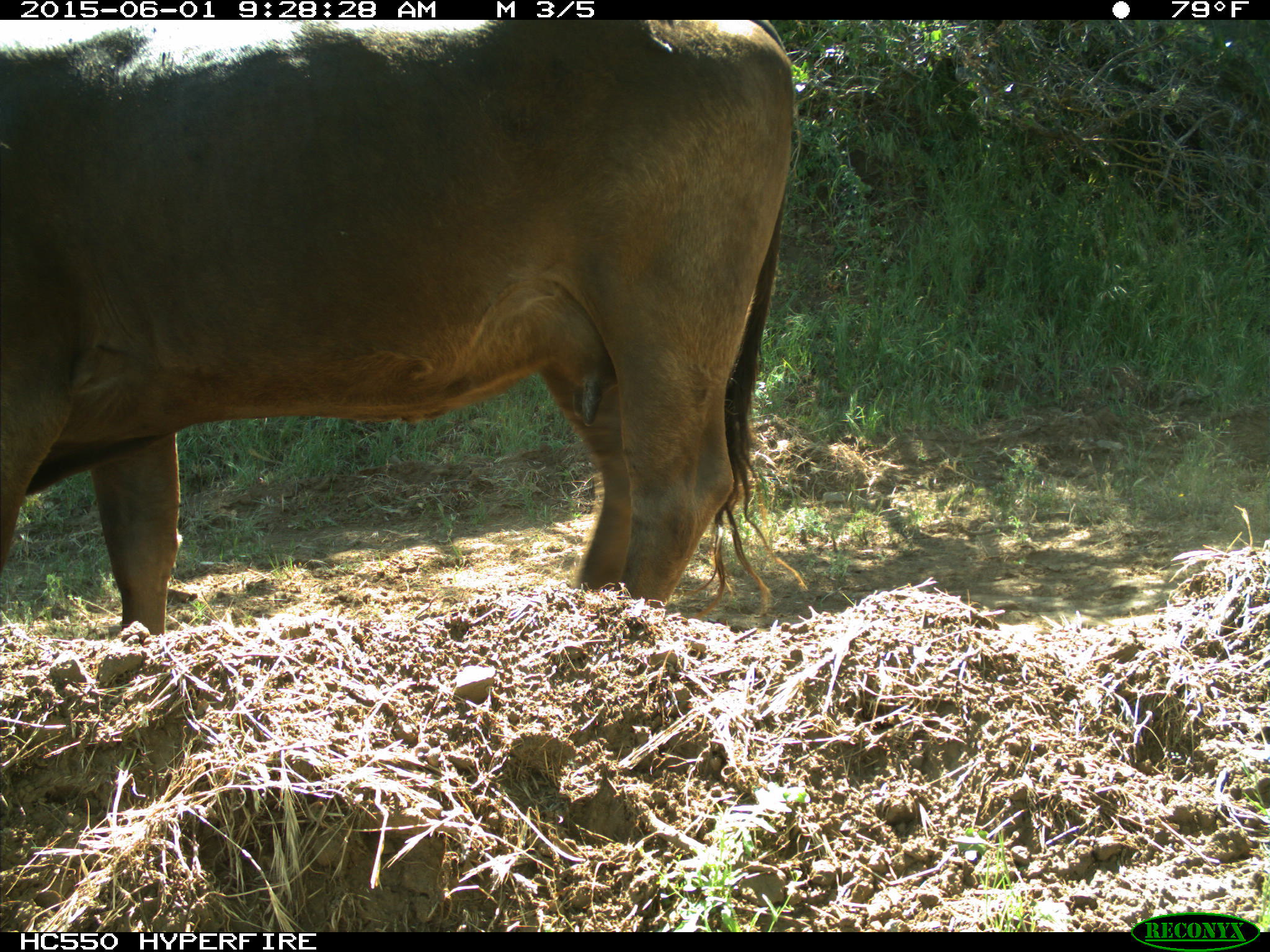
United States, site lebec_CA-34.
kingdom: Animalia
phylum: Chordata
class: Mammalia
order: Artiodactyla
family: Bovidae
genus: Bos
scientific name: Bos taurus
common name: domestic cow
Bos taurus (domestic cow).